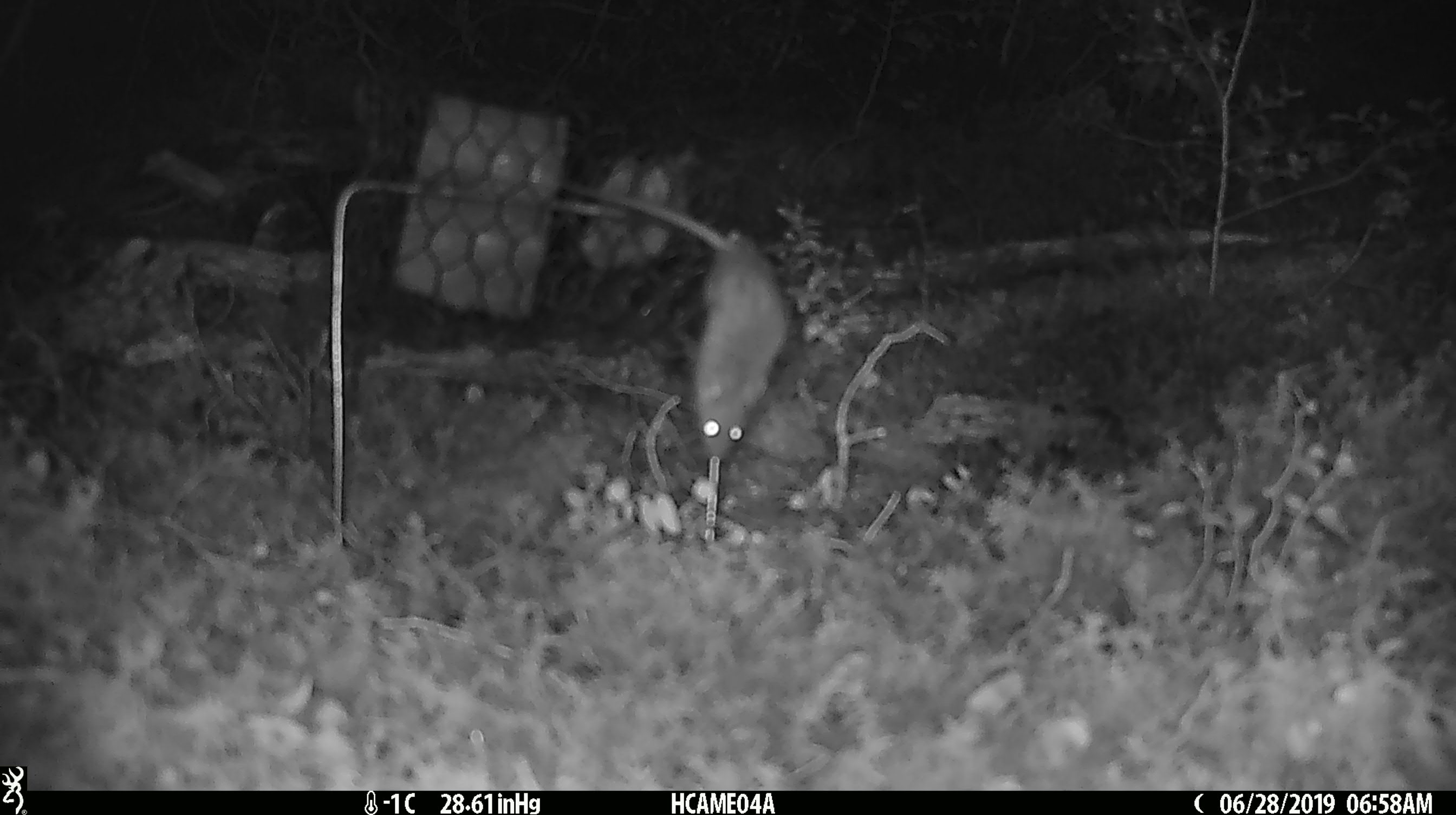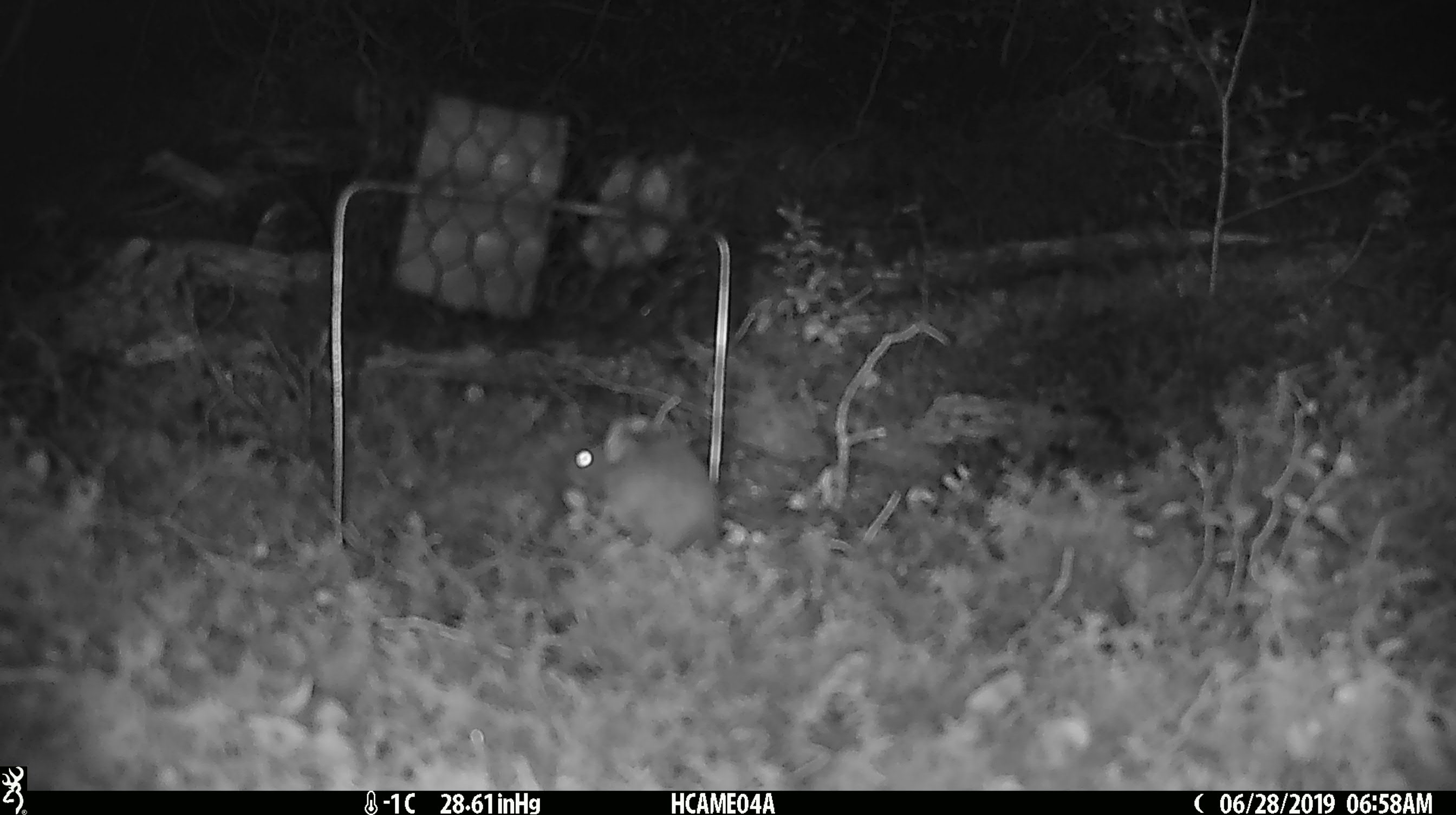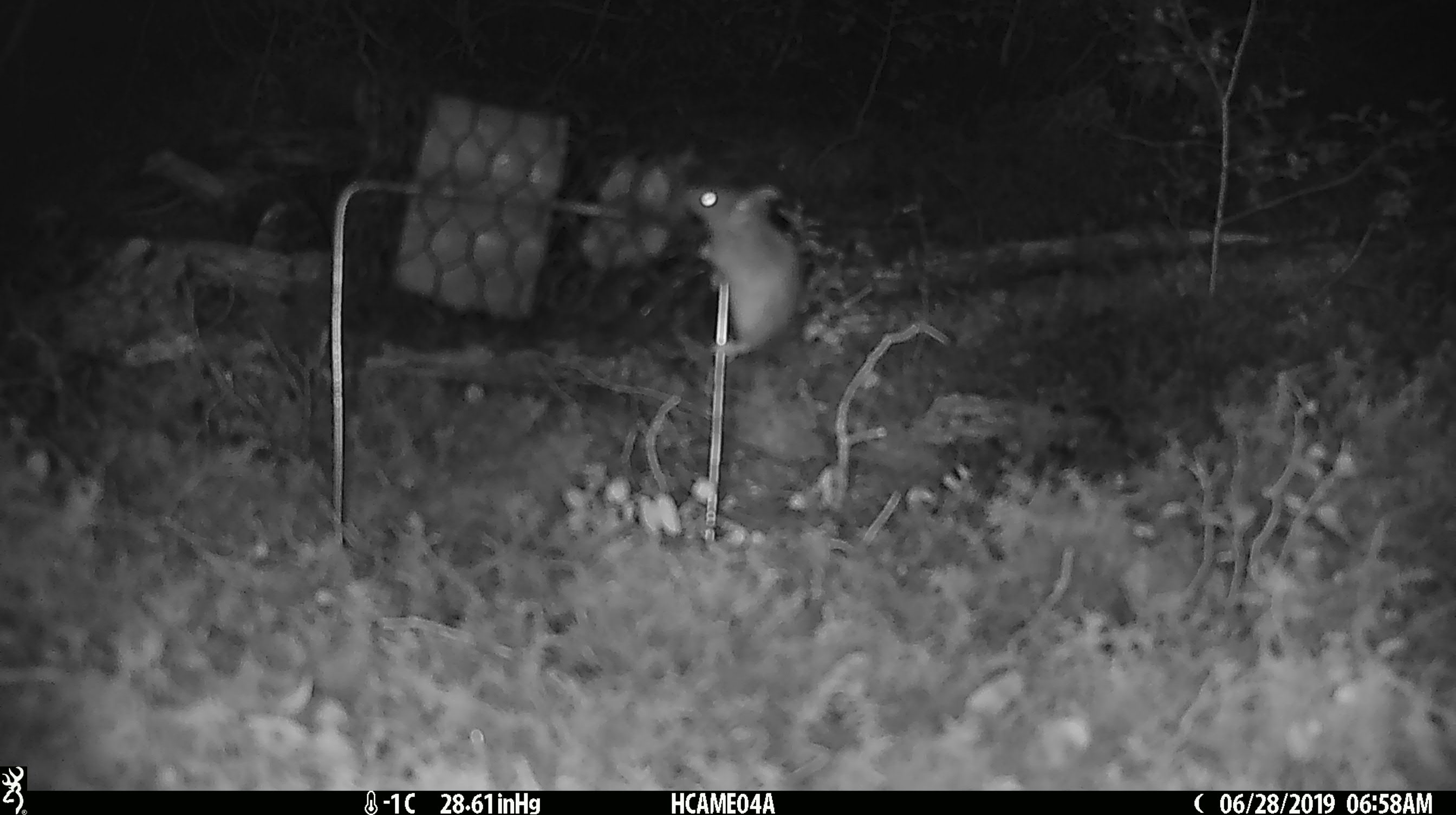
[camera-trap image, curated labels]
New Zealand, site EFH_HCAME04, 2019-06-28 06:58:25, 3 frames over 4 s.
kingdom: Animalia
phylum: Chordata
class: Mammalia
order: Rodentia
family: Muridae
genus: Mus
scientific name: Mus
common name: mouse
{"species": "mouse (Mus)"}